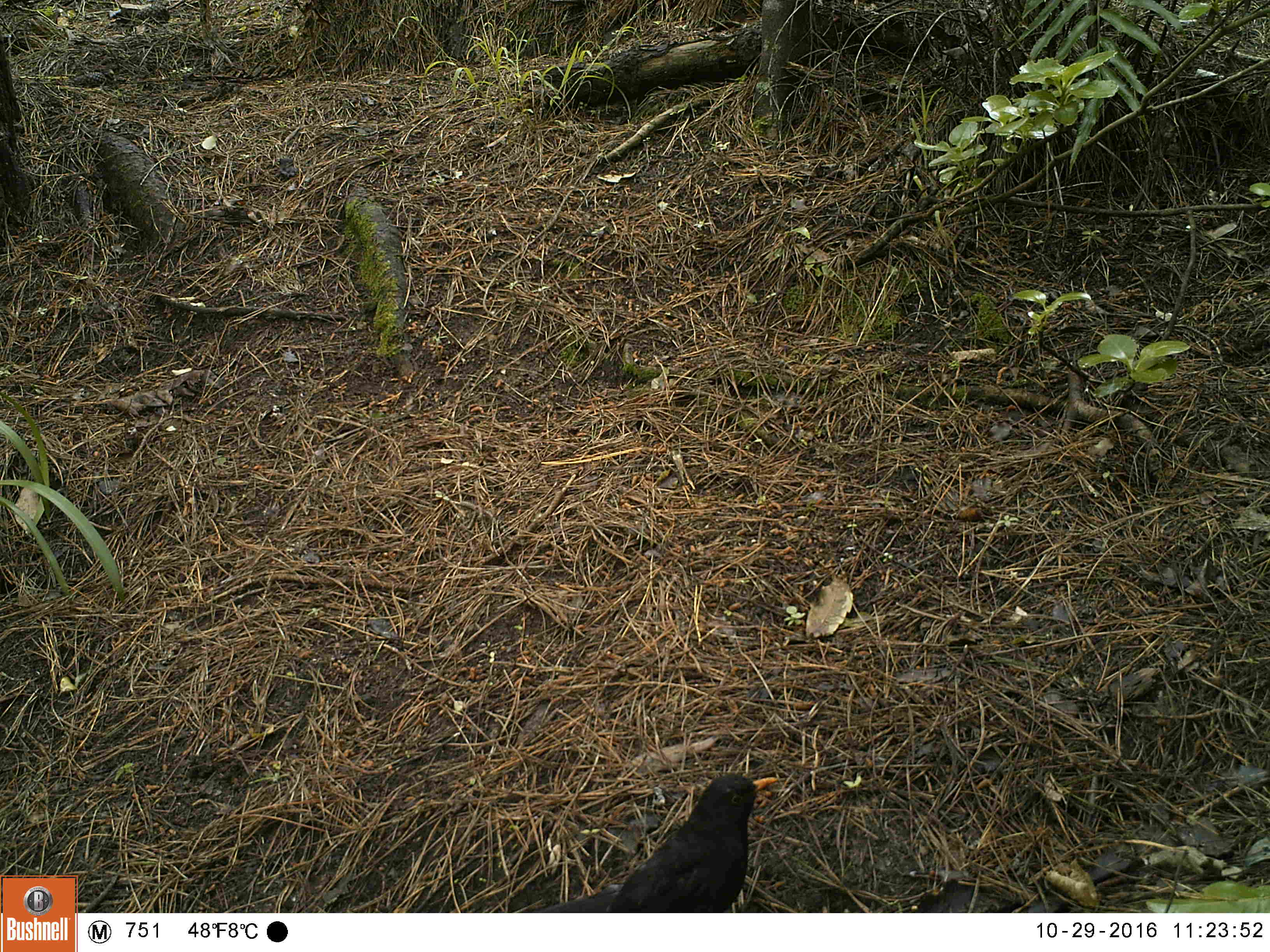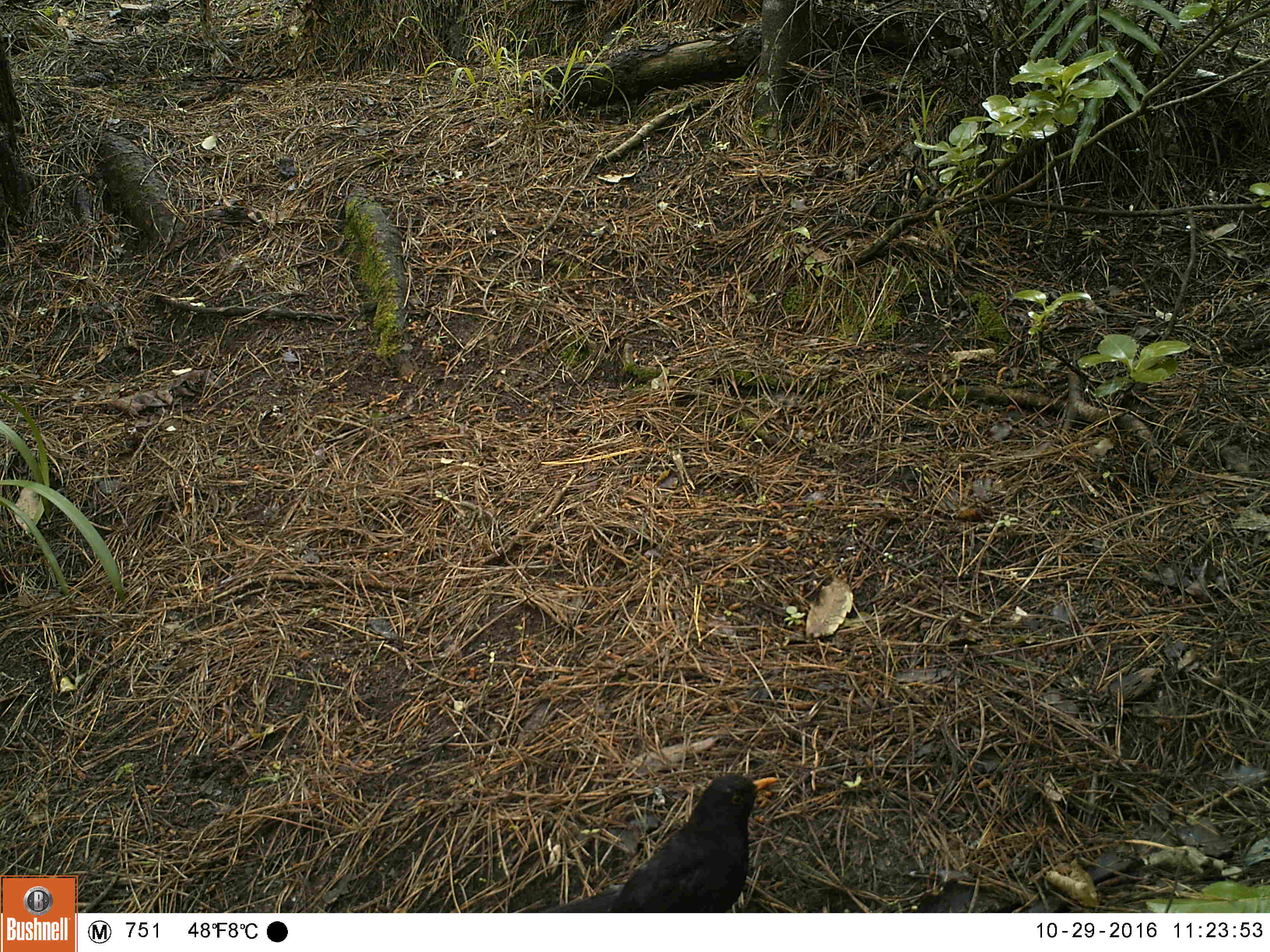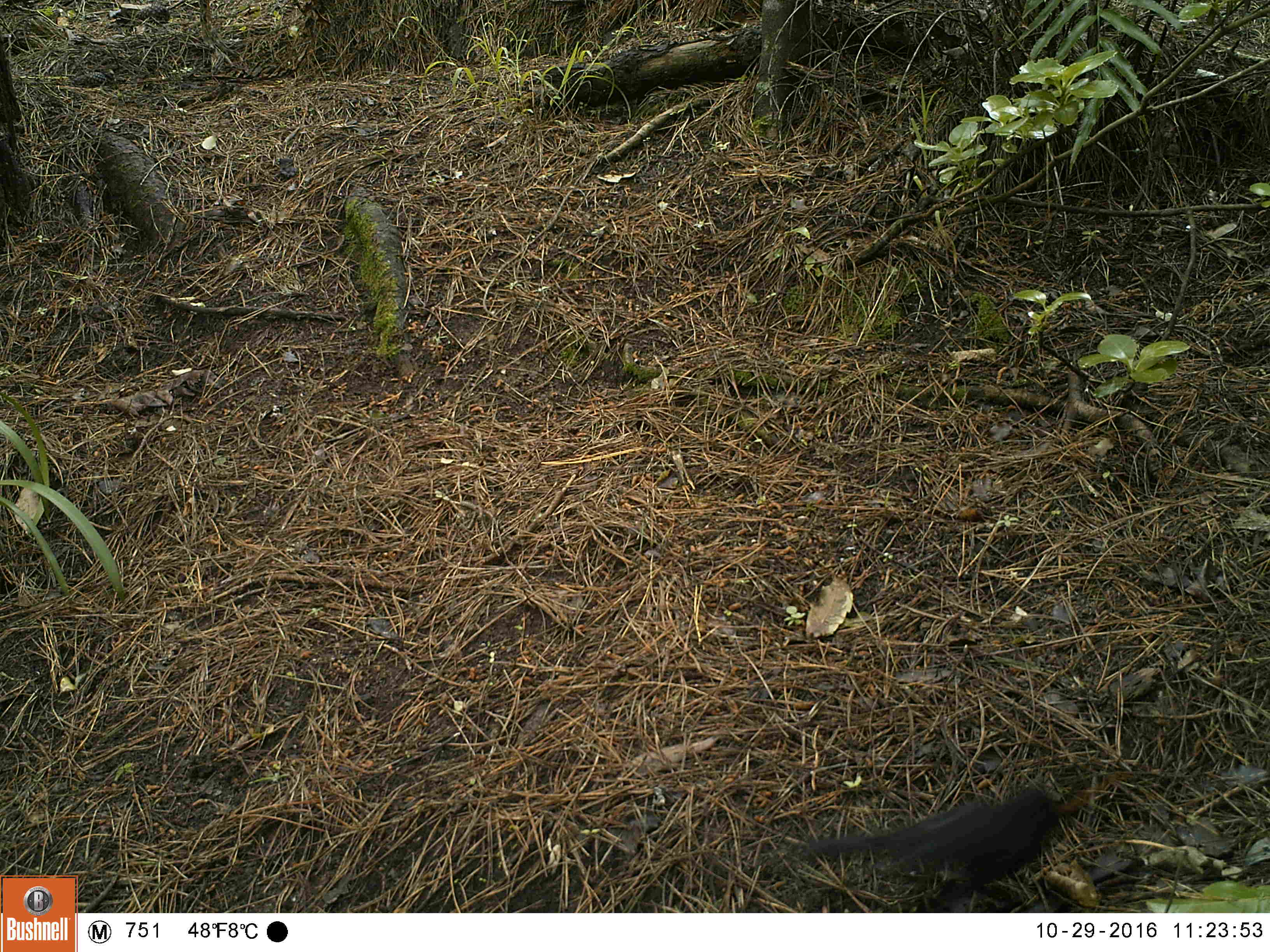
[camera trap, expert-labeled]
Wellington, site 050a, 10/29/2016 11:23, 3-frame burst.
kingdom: Animalia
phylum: Chordata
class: Aves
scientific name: Aves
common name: bird